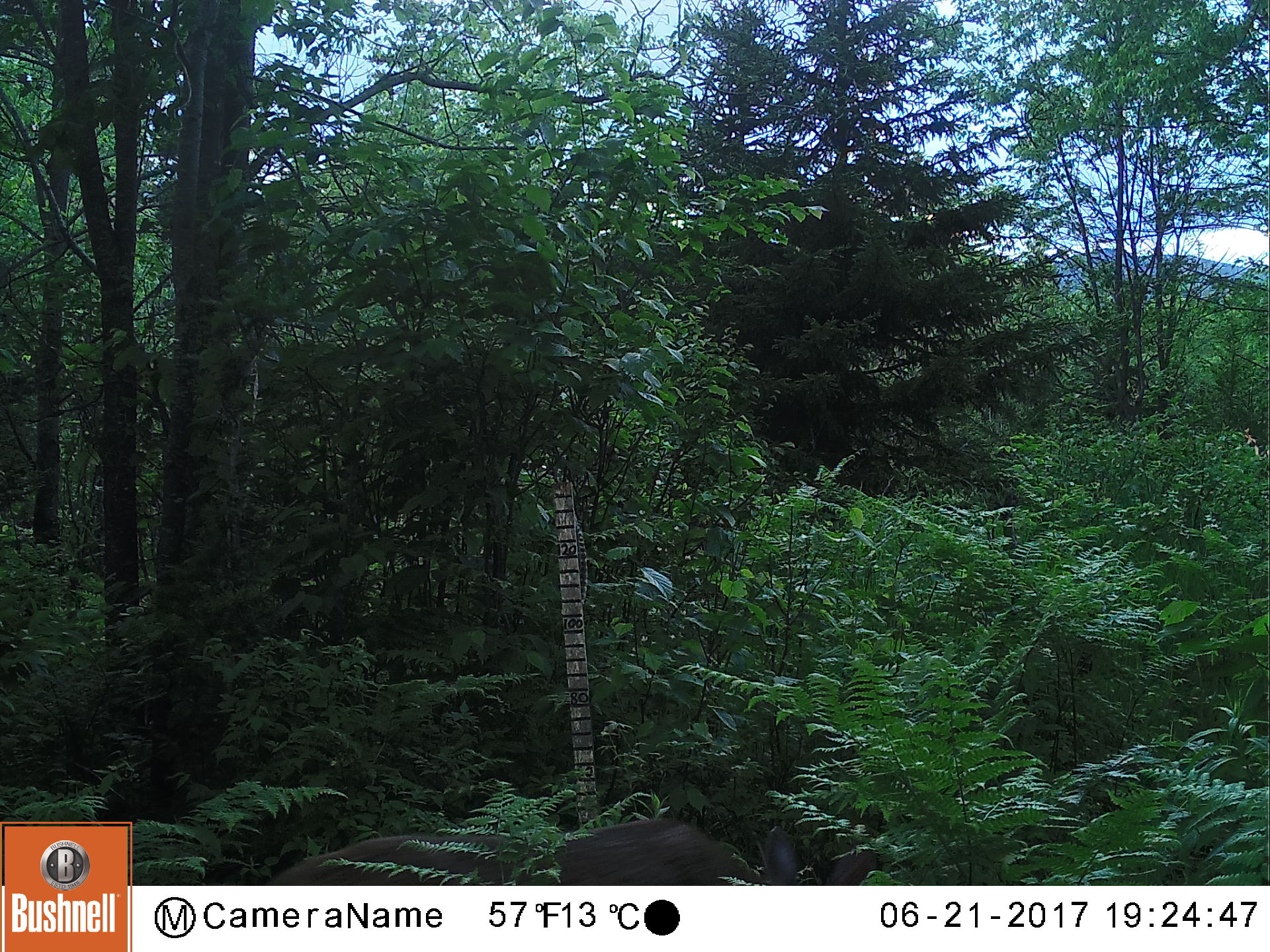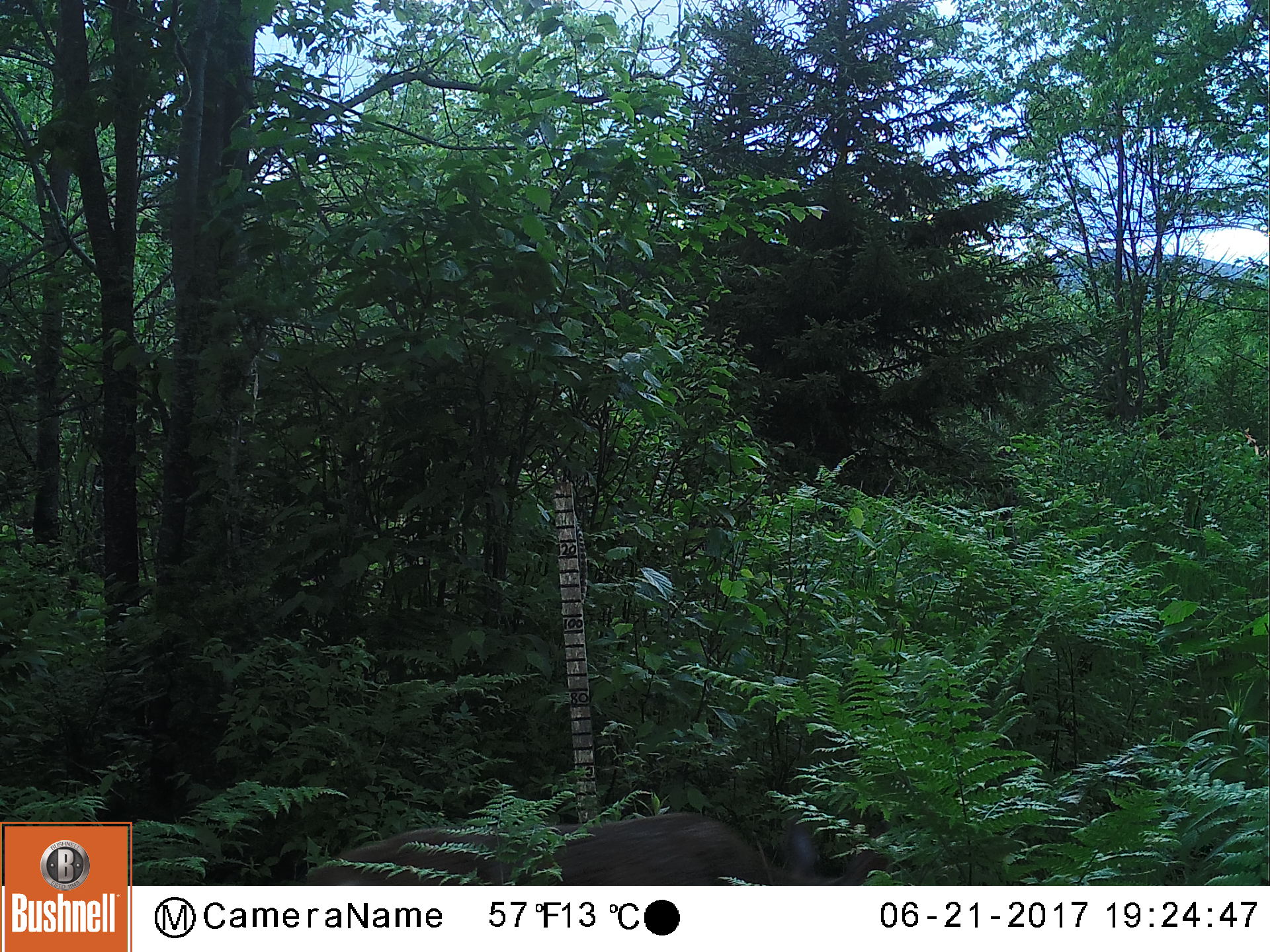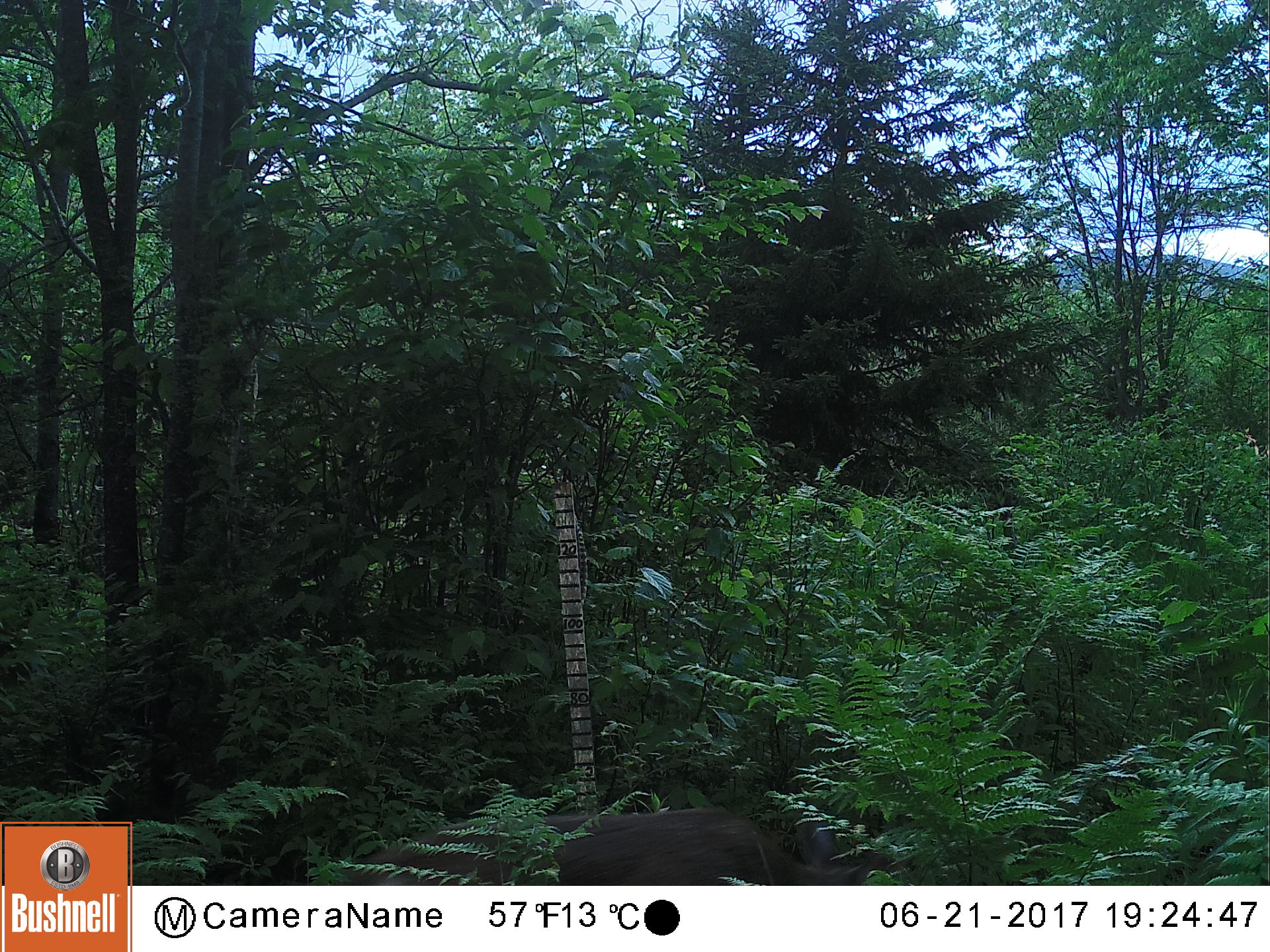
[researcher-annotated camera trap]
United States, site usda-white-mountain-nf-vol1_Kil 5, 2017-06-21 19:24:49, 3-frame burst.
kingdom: Animalia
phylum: Chordata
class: Mammalia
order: Artiodactyla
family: Cervidae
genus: Odocoileus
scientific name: Odocoileus virginianus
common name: white-tailed deer